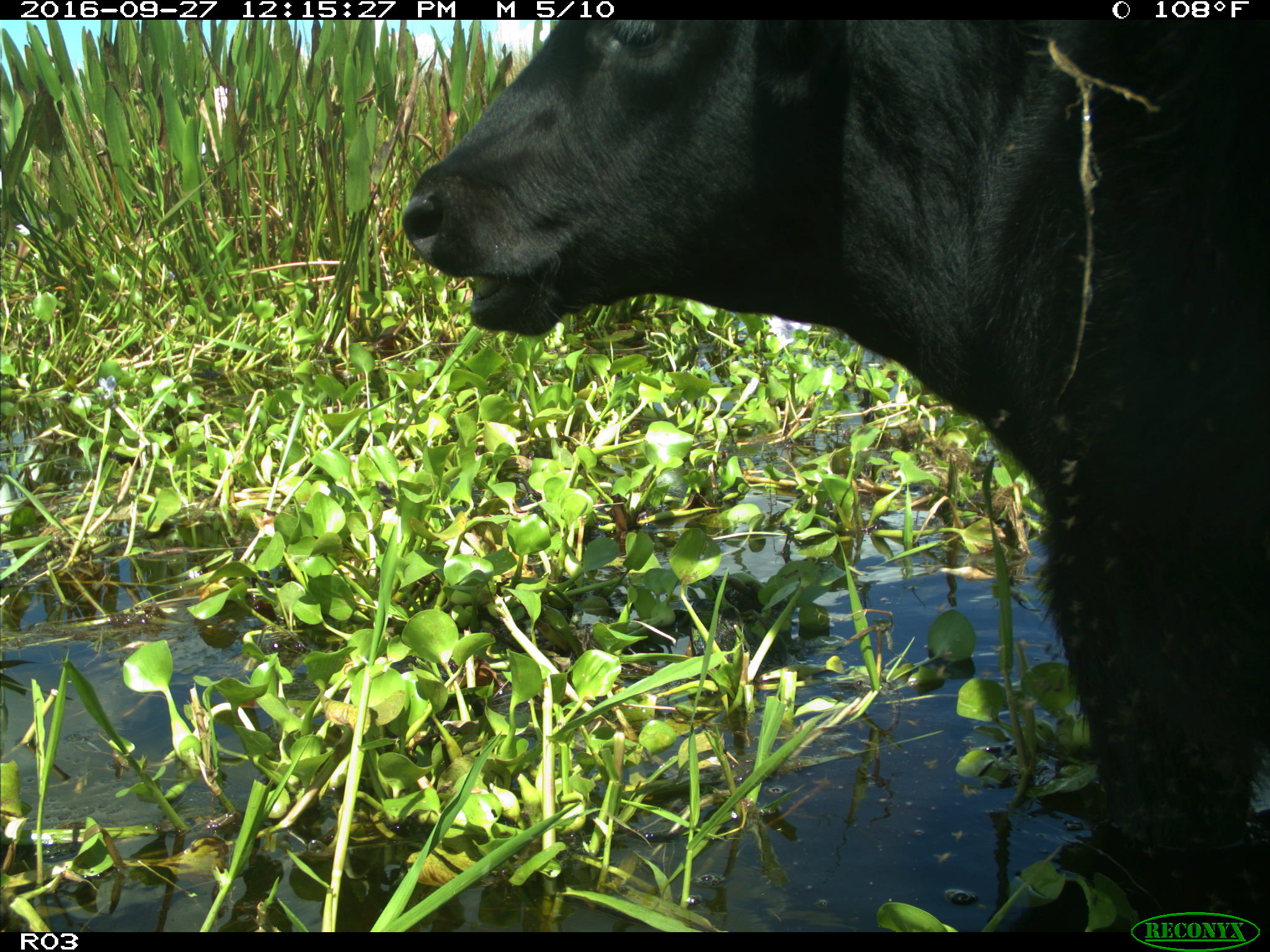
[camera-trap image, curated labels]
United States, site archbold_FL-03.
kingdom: Animalia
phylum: Chordata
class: Mammalia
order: Artiodactyla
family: Bovidae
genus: Bos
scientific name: Bos taurus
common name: domestic cow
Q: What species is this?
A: Bos taurus (domestic cow).